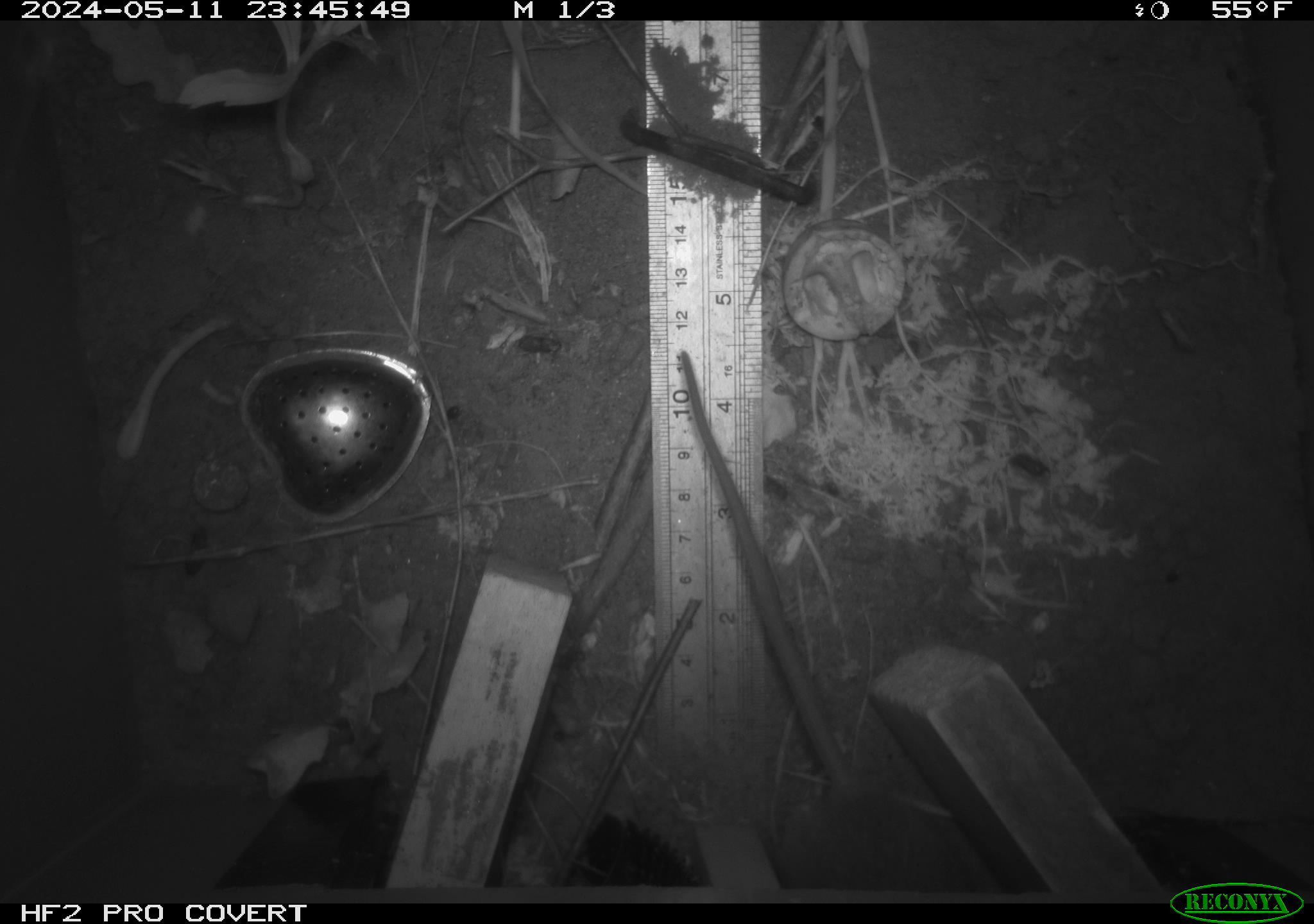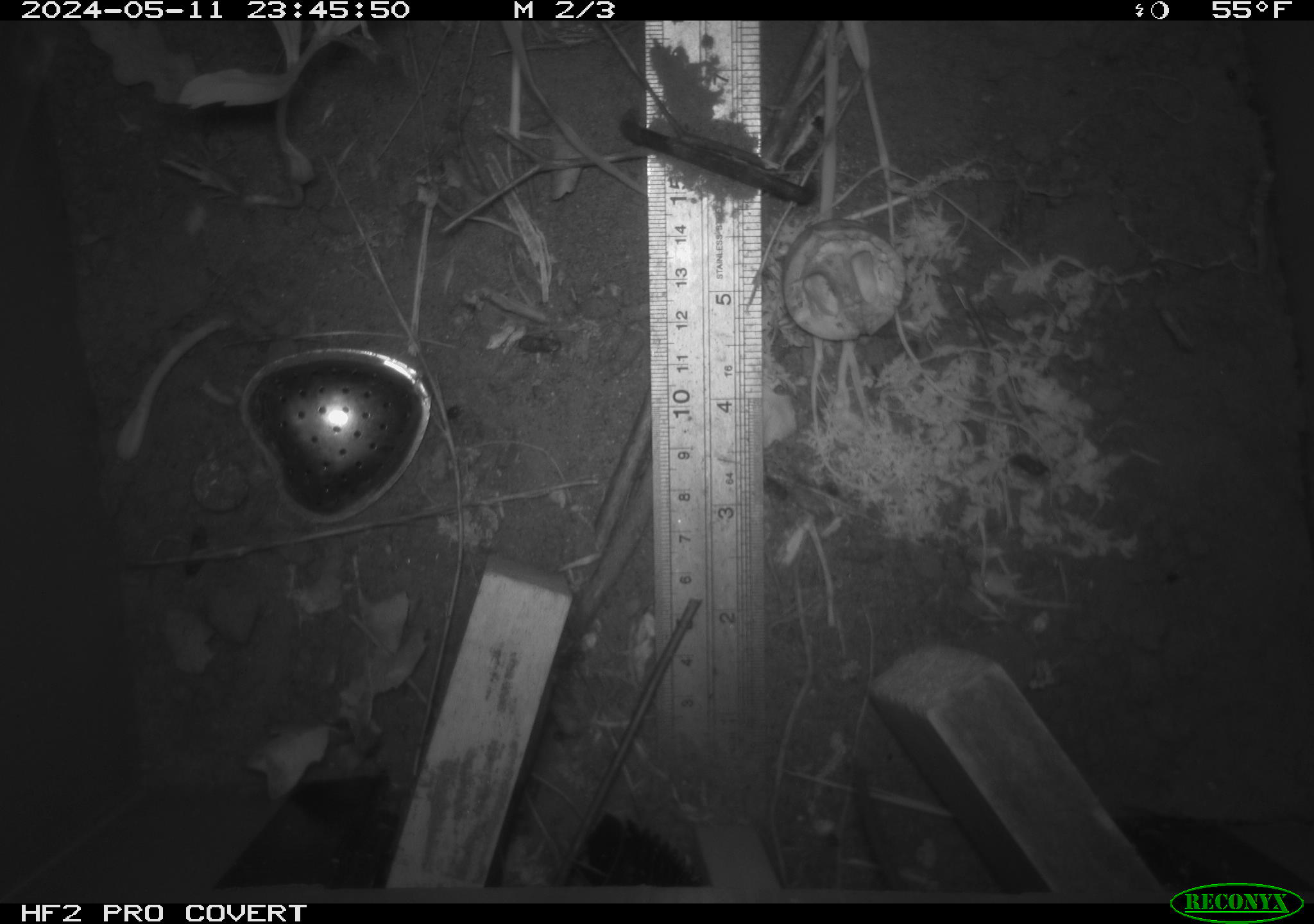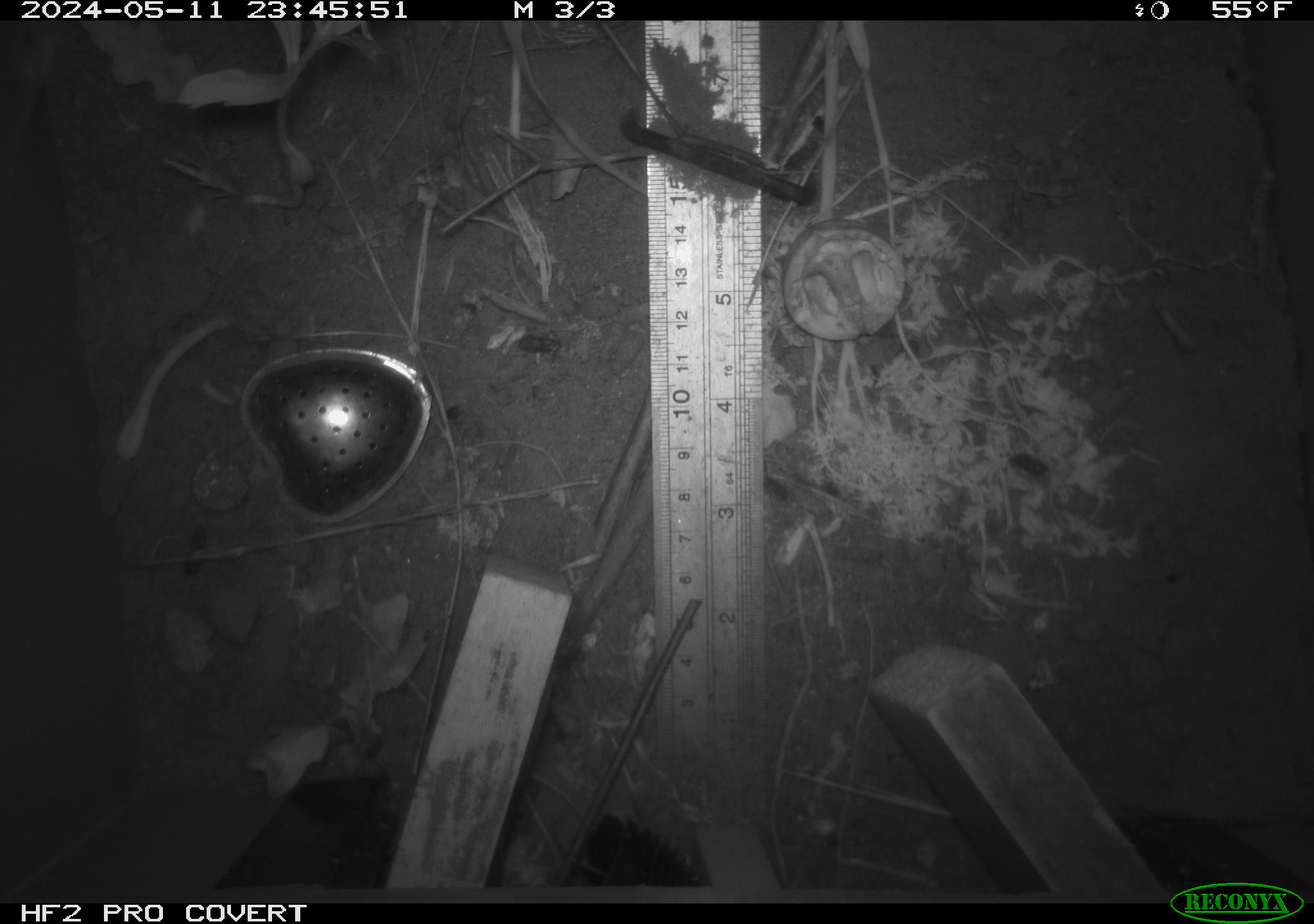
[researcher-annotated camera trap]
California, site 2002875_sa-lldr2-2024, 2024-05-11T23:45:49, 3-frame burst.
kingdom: Animalia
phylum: Chordata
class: Mammalia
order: Rodentia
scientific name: Rodentia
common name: rodent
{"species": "rodent (Rodentia)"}